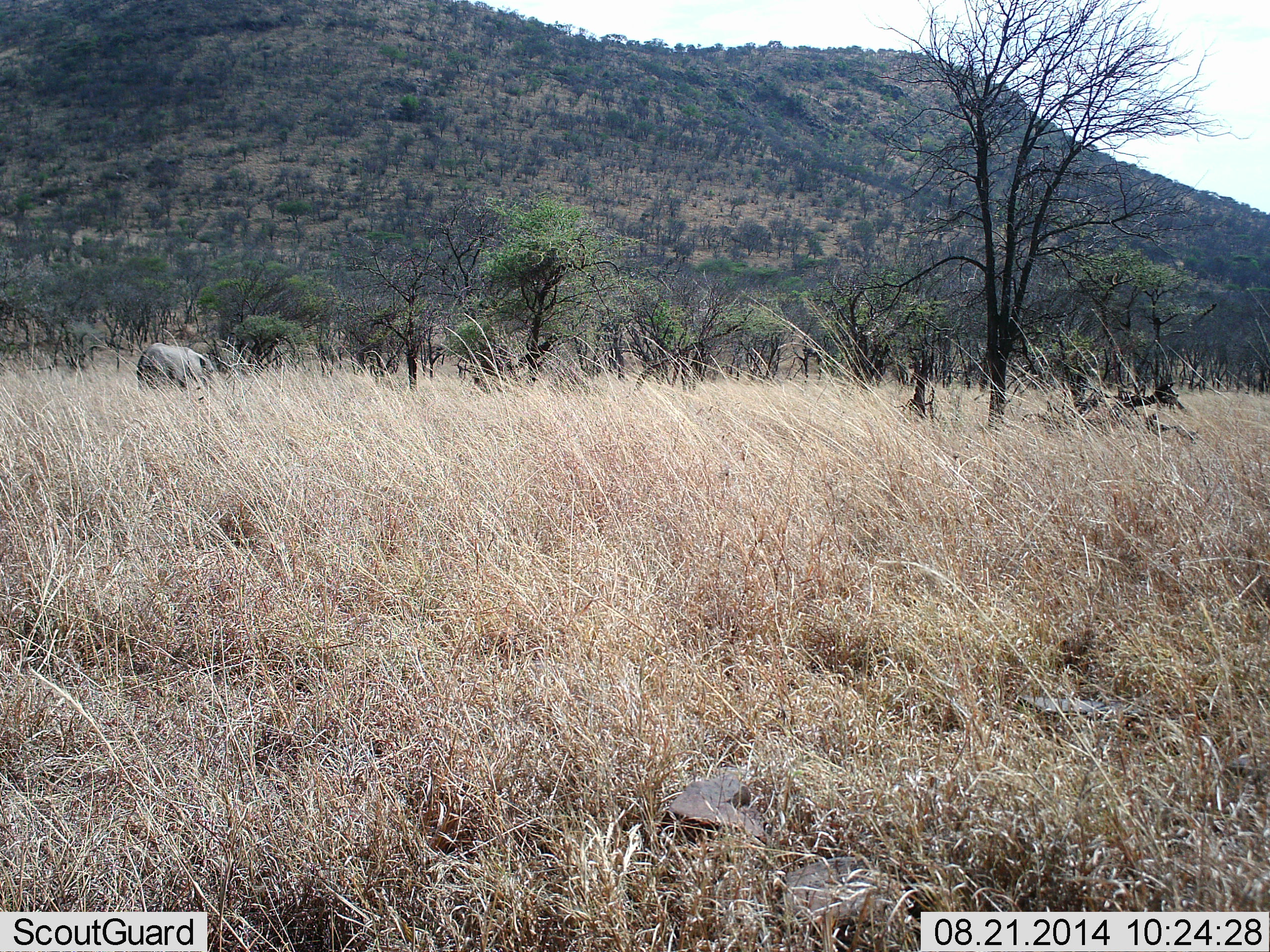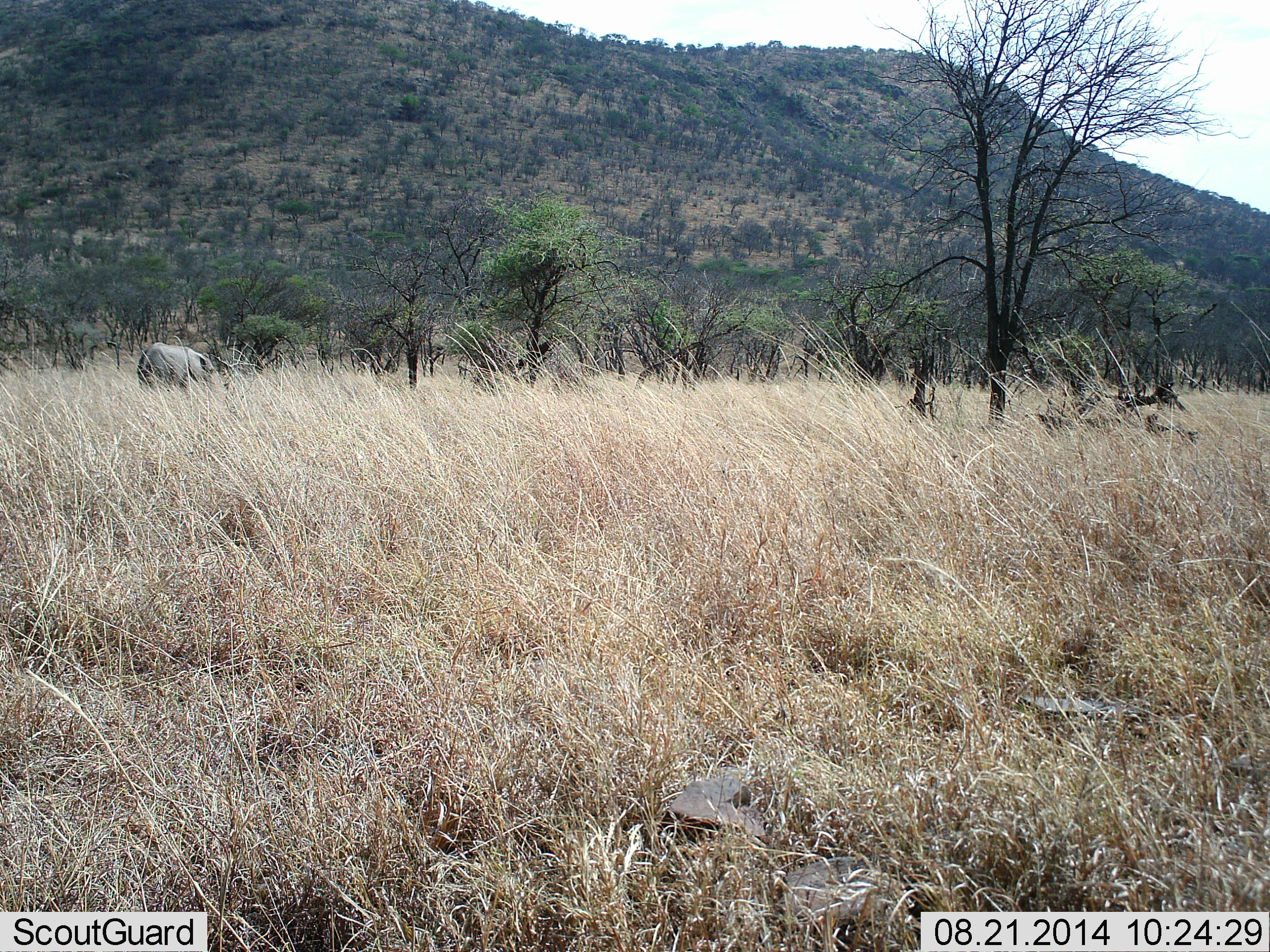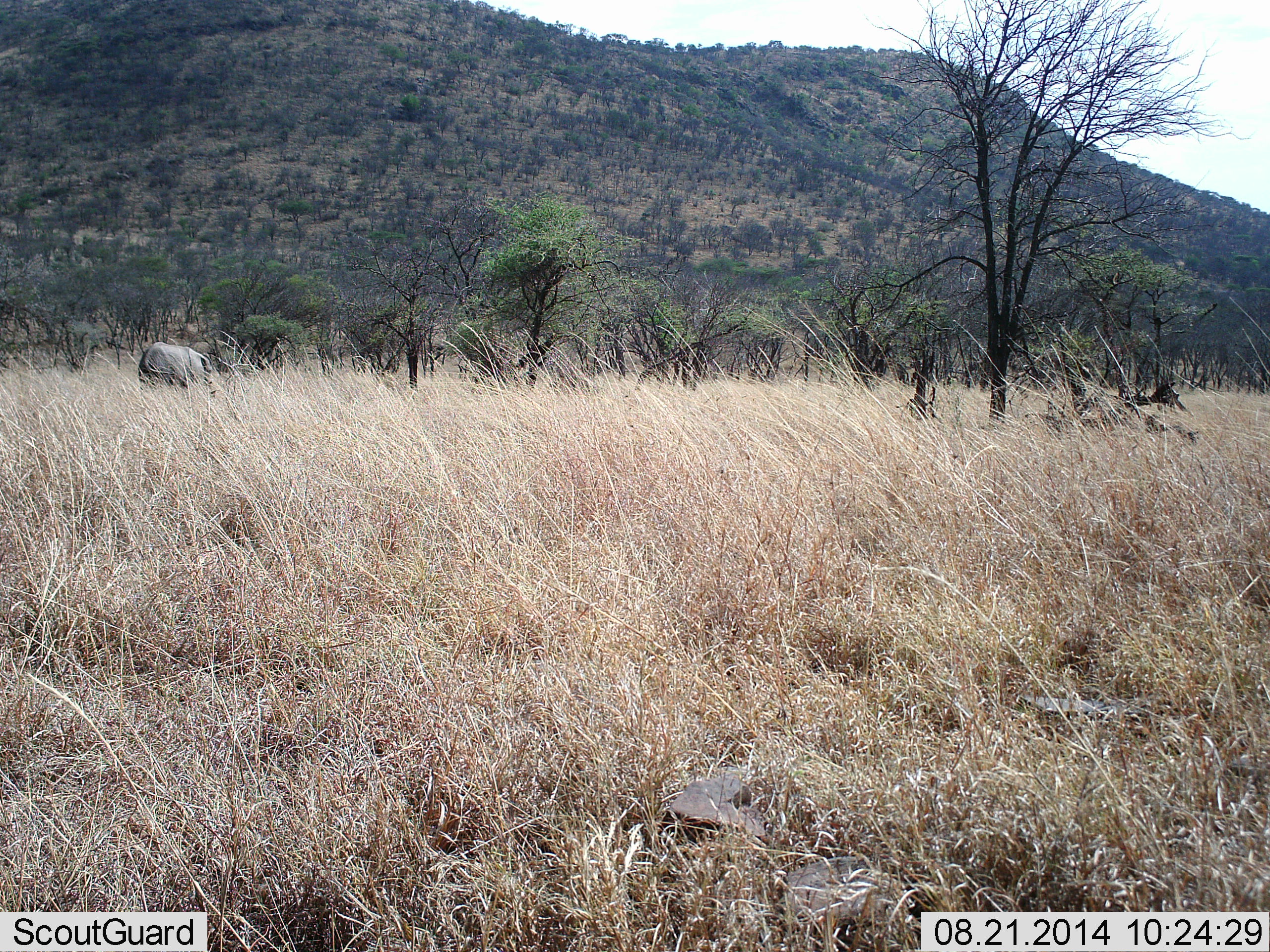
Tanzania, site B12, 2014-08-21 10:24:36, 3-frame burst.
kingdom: Animalia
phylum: Chordata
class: Mammalia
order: Proboscidea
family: Elephantidae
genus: Loxodonta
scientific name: Loxodonta africana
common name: african bush elephant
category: elephant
Elephant (african bush elephant) (Loxodonta africana), count 1. Behavior (volunteer vote fractions): standing 89%, resting 0%, moving 11%, interacting 0%. Young present (vote fraction): 44%. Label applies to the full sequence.